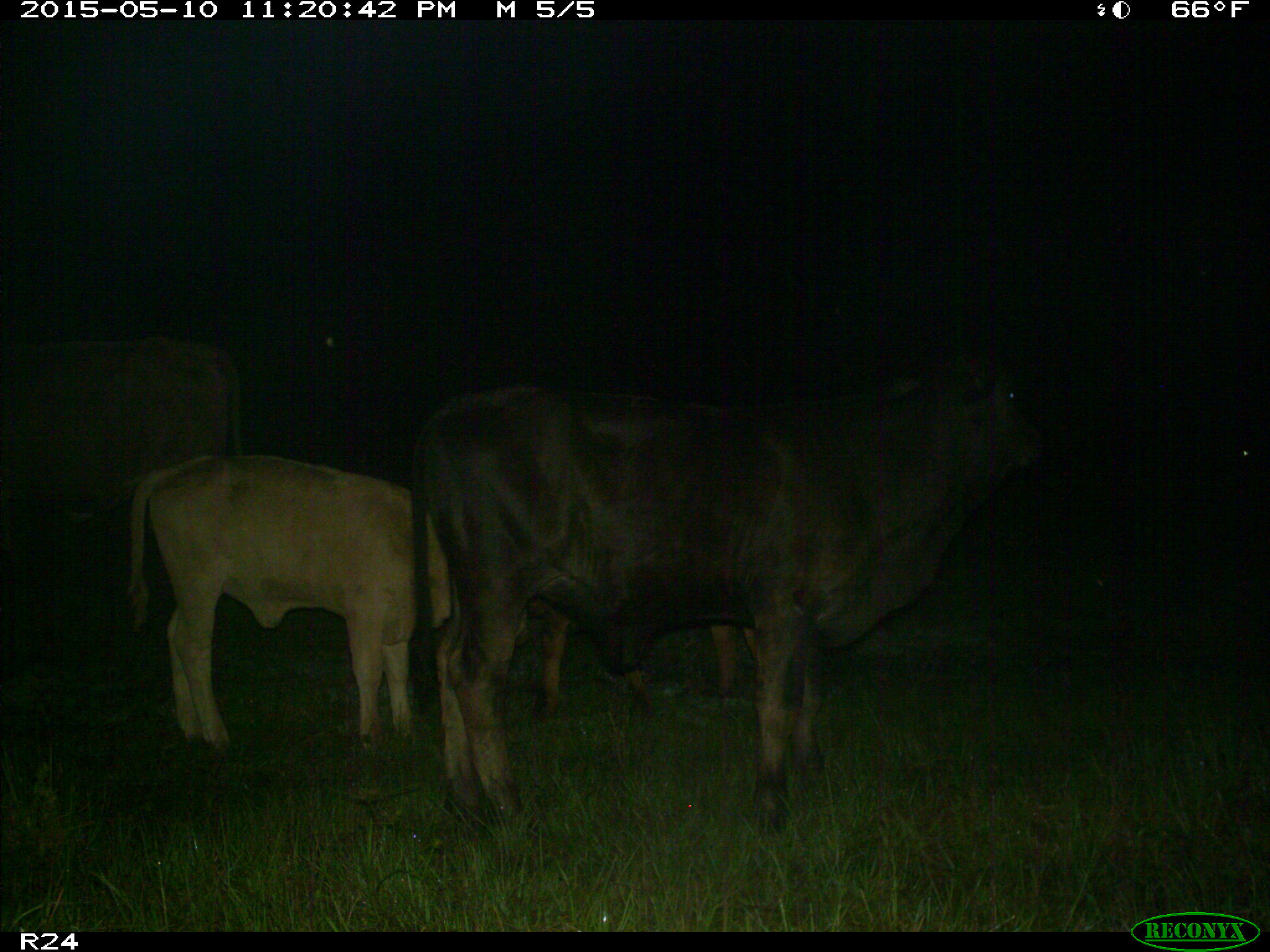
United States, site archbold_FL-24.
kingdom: Animalia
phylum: Chordata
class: Mammalia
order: Artiodactyla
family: Bovidae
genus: Bos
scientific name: Bos taurus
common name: domestic cow